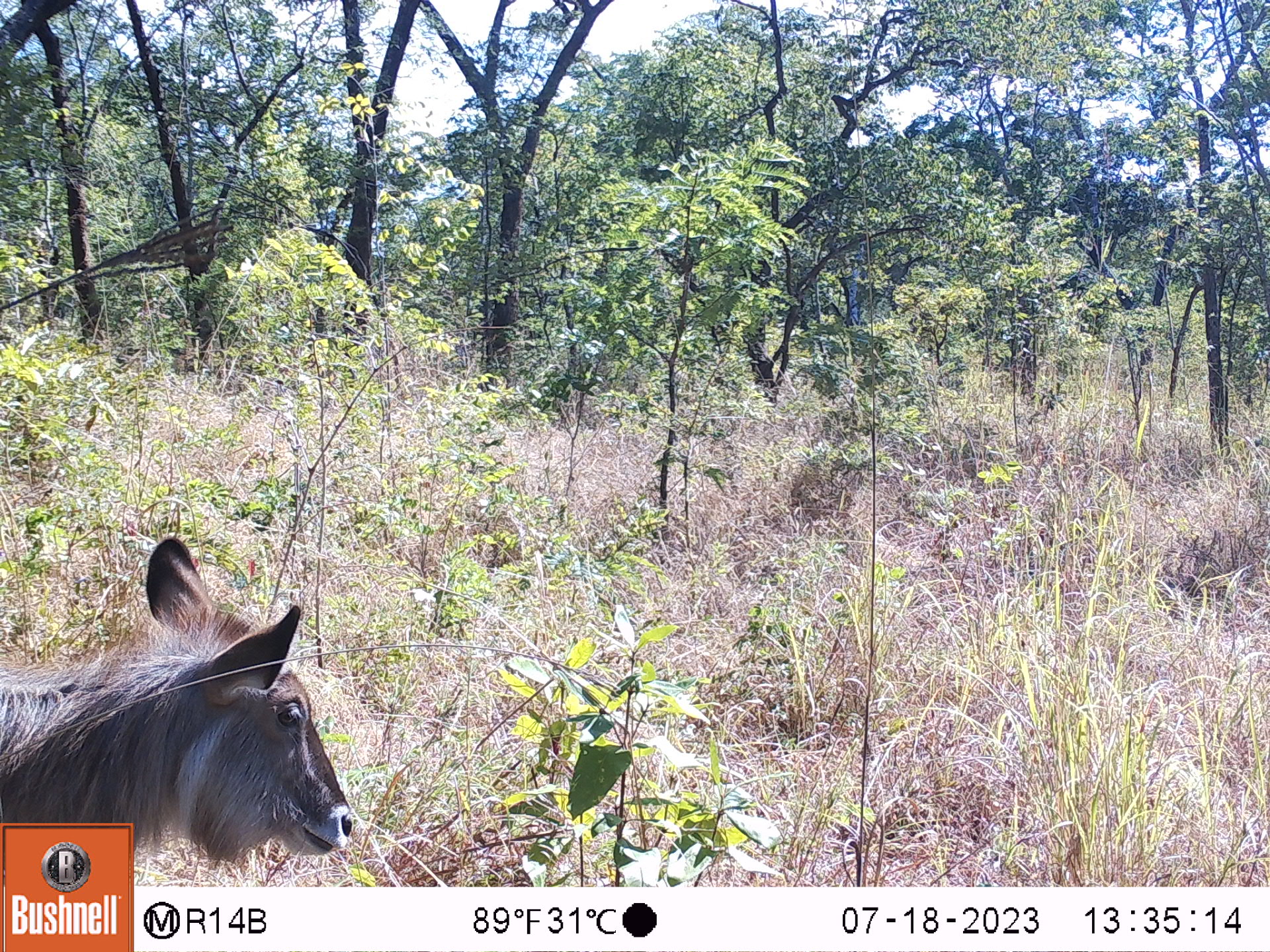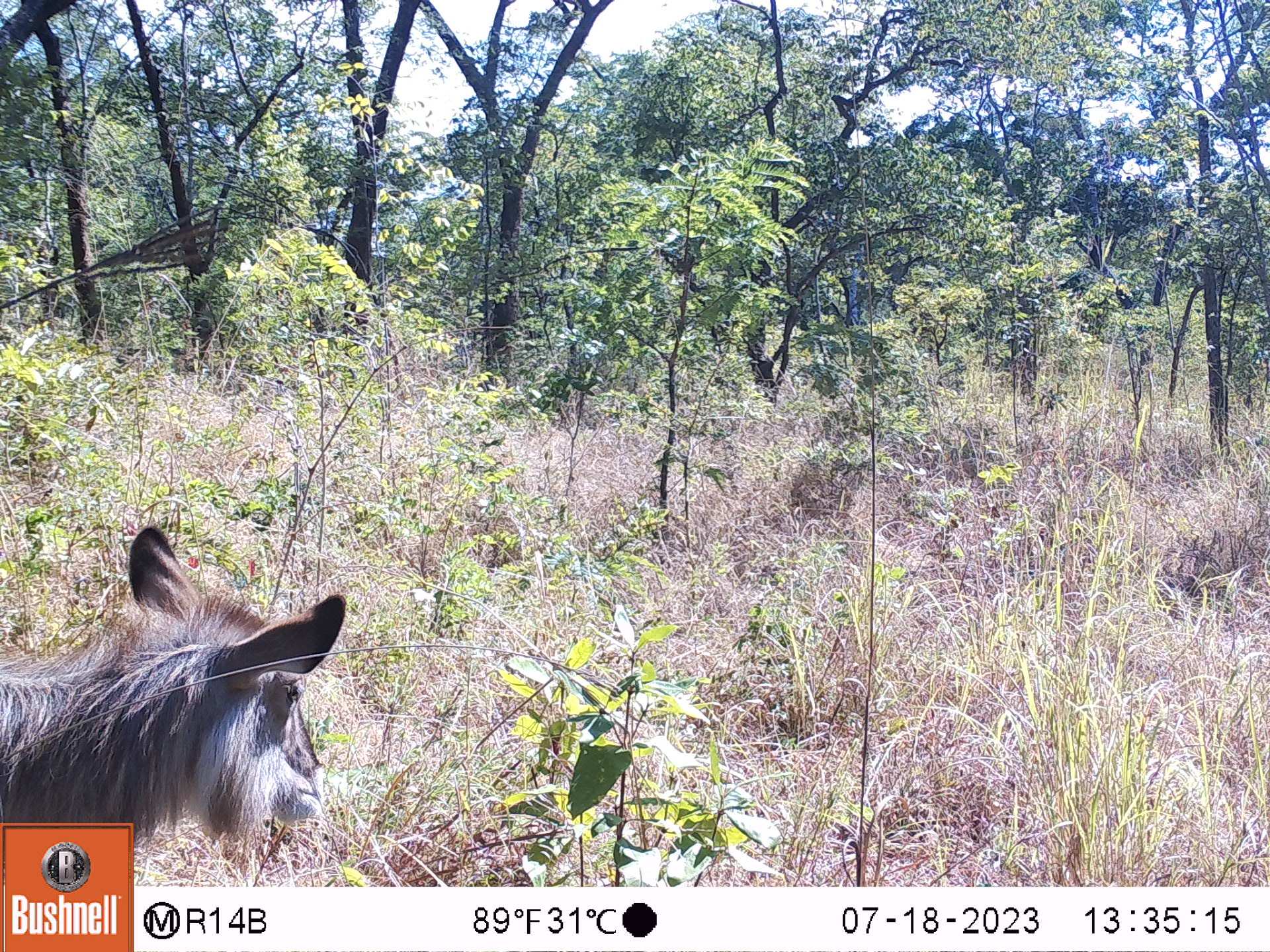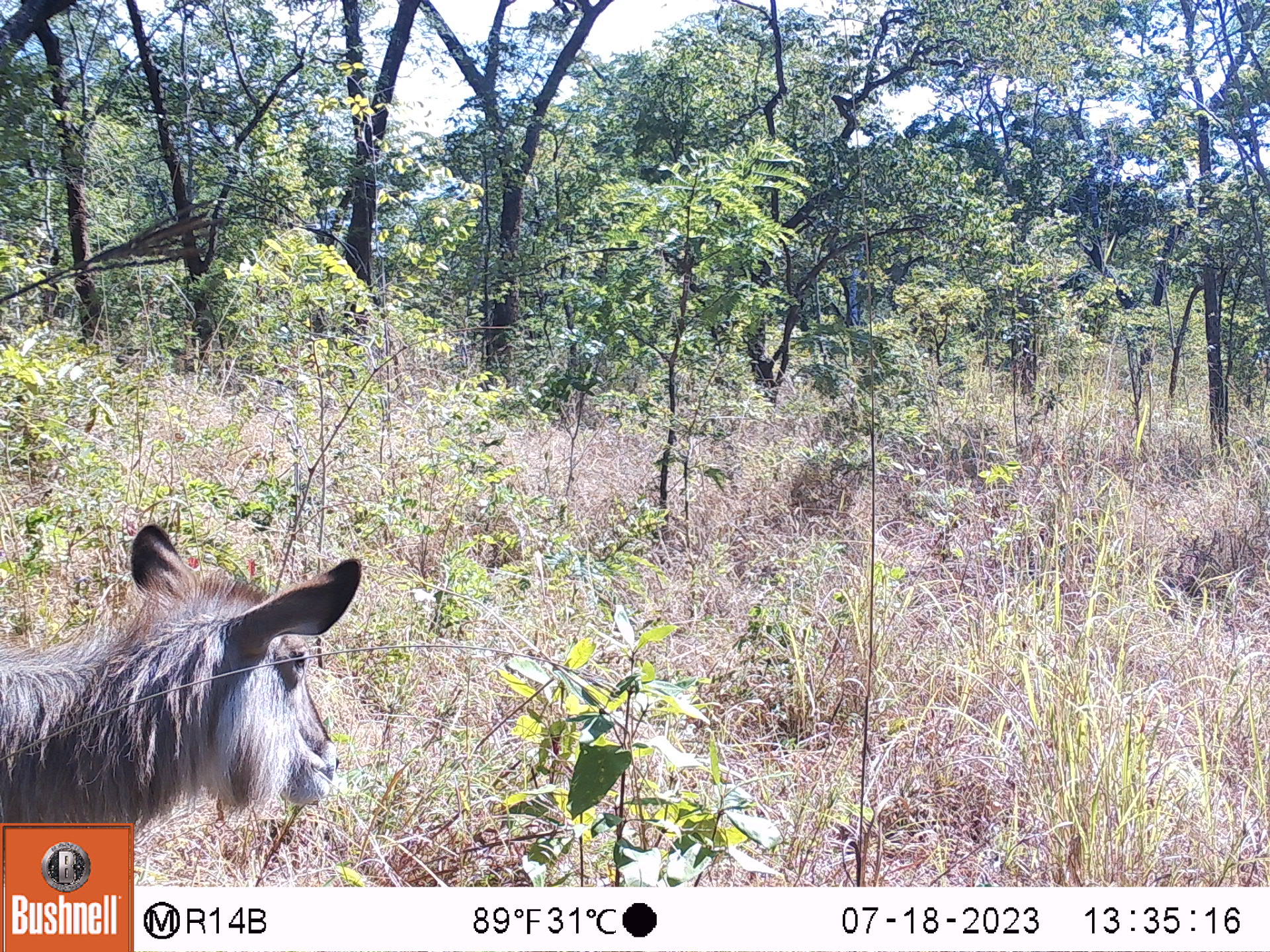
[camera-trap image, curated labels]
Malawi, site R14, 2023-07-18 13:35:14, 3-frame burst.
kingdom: Animalia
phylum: Chordata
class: Mammalia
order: Artiodactyla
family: Bovidae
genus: Kobus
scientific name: Kobus ellipsiprymnus ellipsiprymnus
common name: common waterbuck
Common waterbuck (Kobus ellipsiprymnus ellipsiprymnus), count 1.